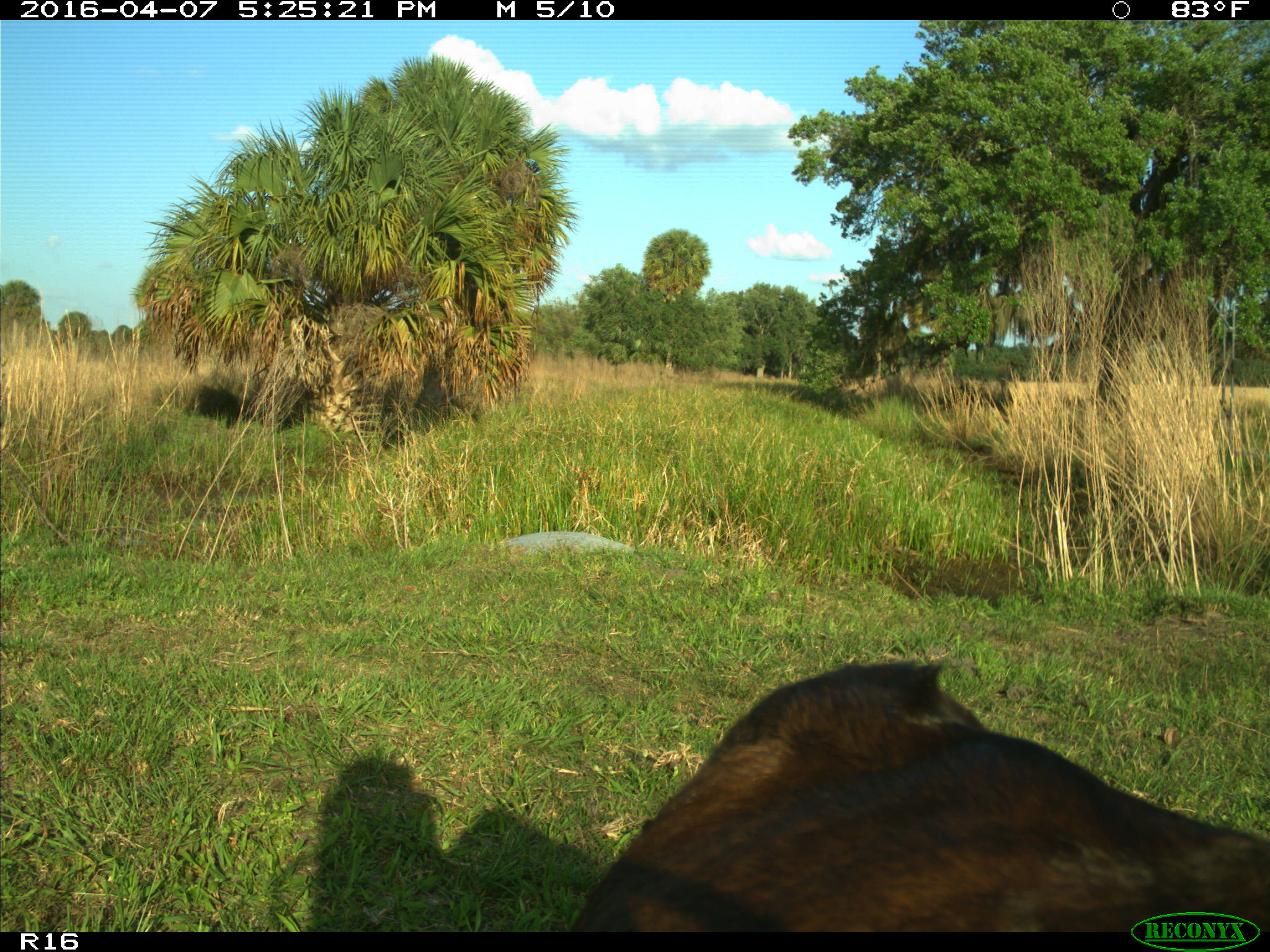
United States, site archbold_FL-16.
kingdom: Animalia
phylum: Chordata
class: Mammalia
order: Artiodactyla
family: Bovidae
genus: Bos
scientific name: Bos taurus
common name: domestic cow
Bos taurus (domestic cow).